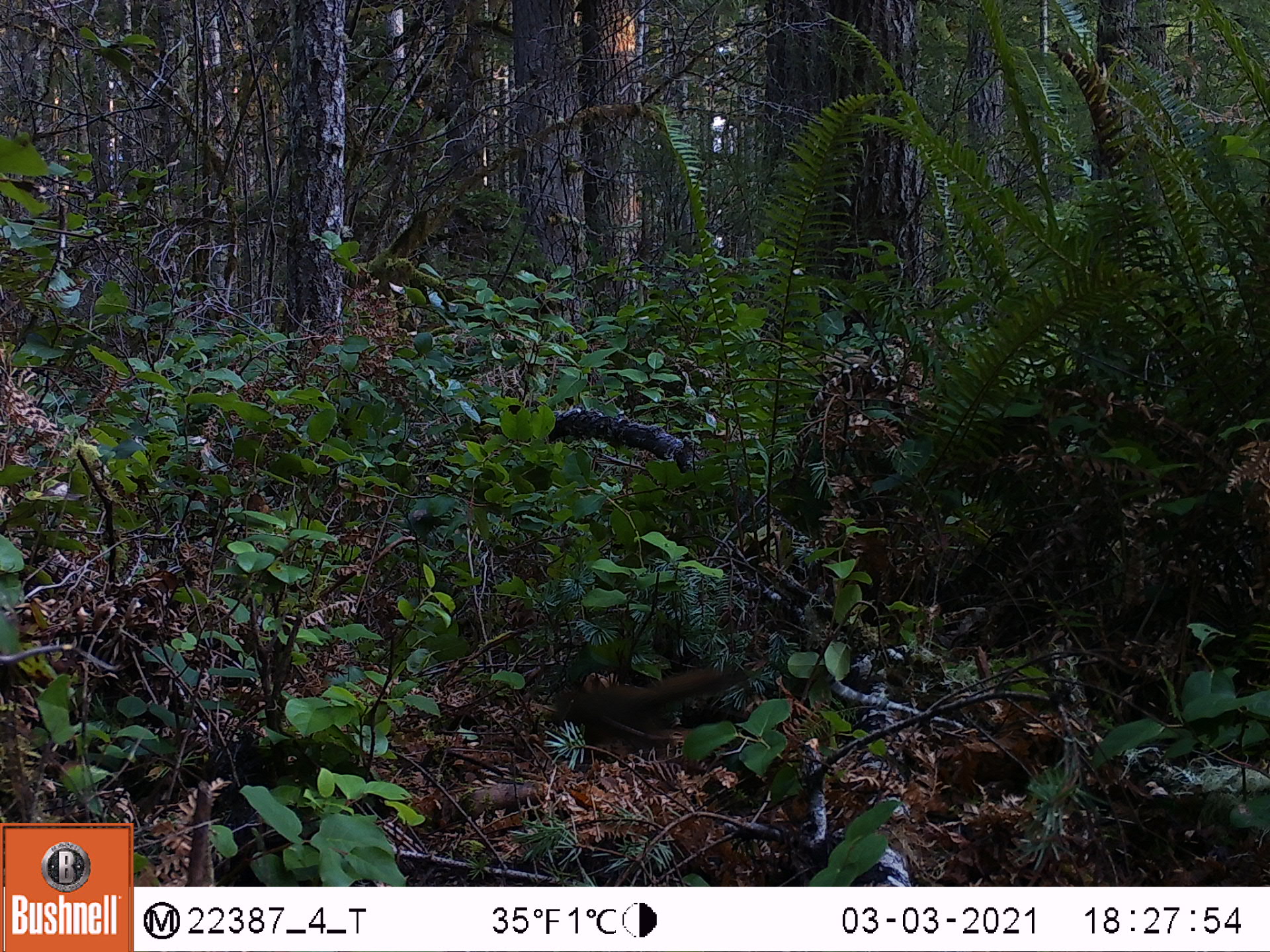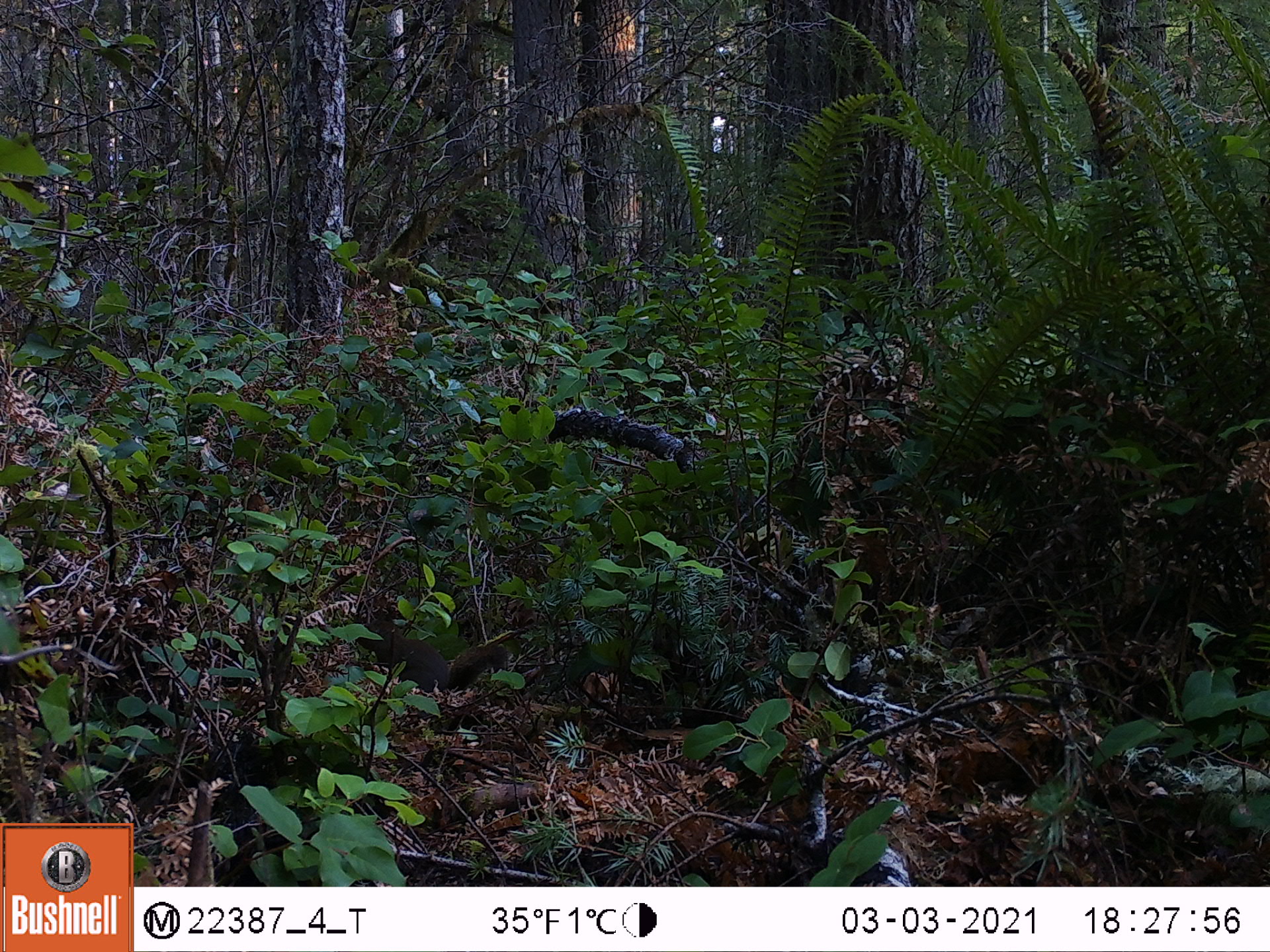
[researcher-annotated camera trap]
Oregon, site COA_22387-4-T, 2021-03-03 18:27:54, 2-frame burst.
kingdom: Animalia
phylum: Chordata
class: Mammalia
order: Rodentia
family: Sciuridae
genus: Tamiasciurus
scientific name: Tamiasciurus douglasii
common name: douglas squirrel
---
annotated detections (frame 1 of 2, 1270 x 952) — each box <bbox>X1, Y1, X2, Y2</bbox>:
douglas squirrel: <bbox>542, 664, 751, 740</bbox>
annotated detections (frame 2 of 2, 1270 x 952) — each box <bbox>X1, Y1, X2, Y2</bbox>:
douglas squirrel: <bbox>354, 621, 509, 688</bbox>